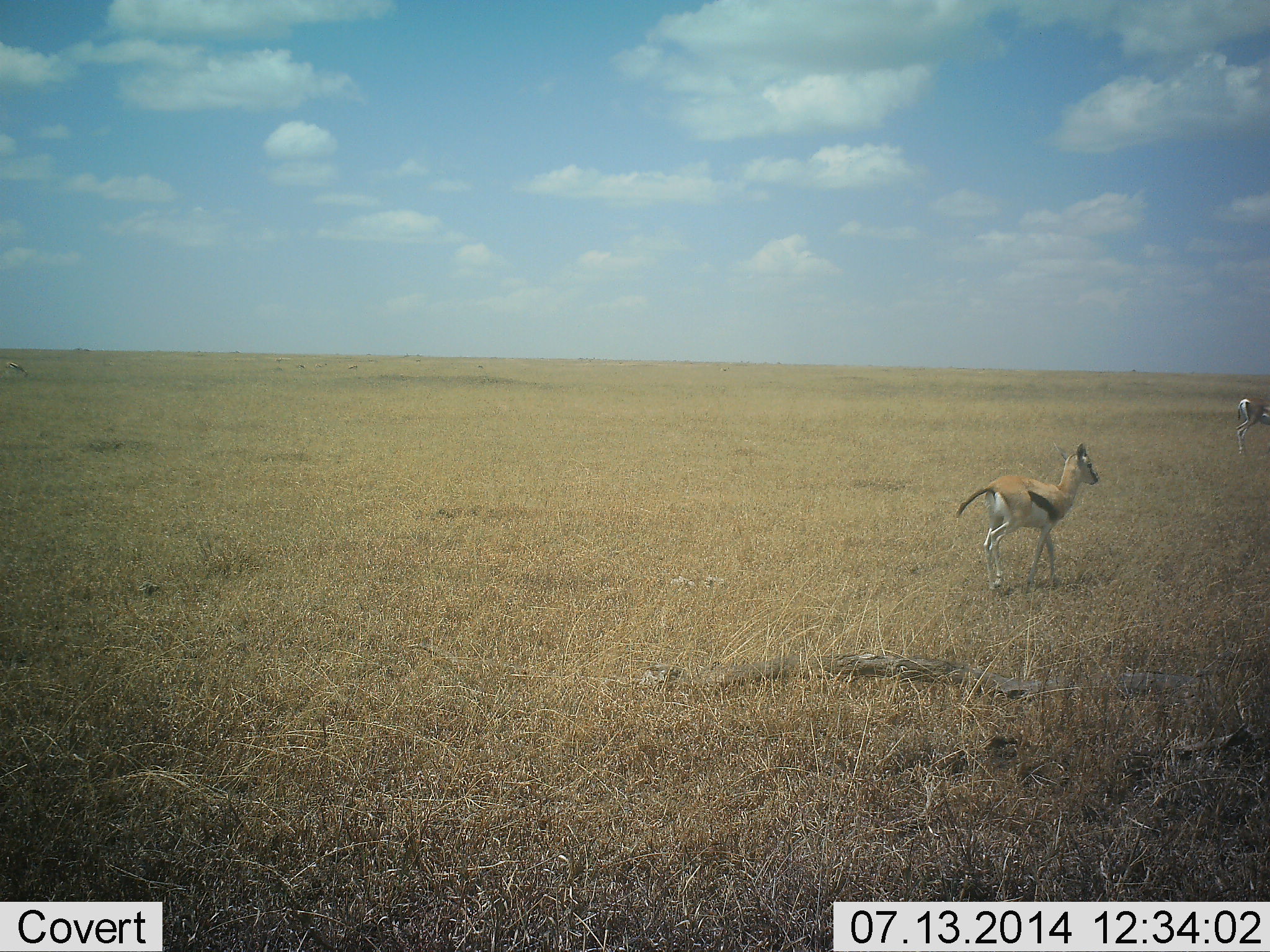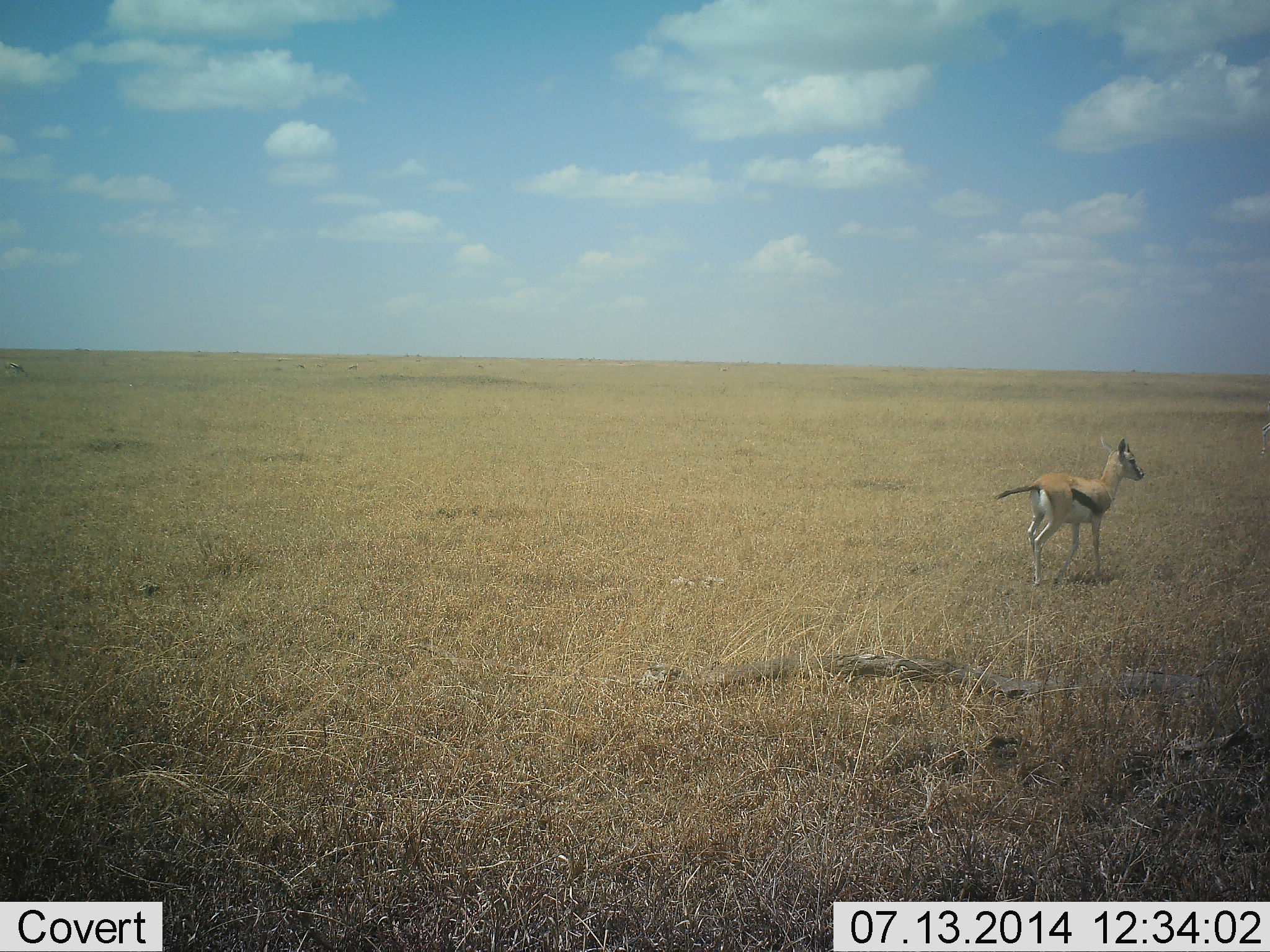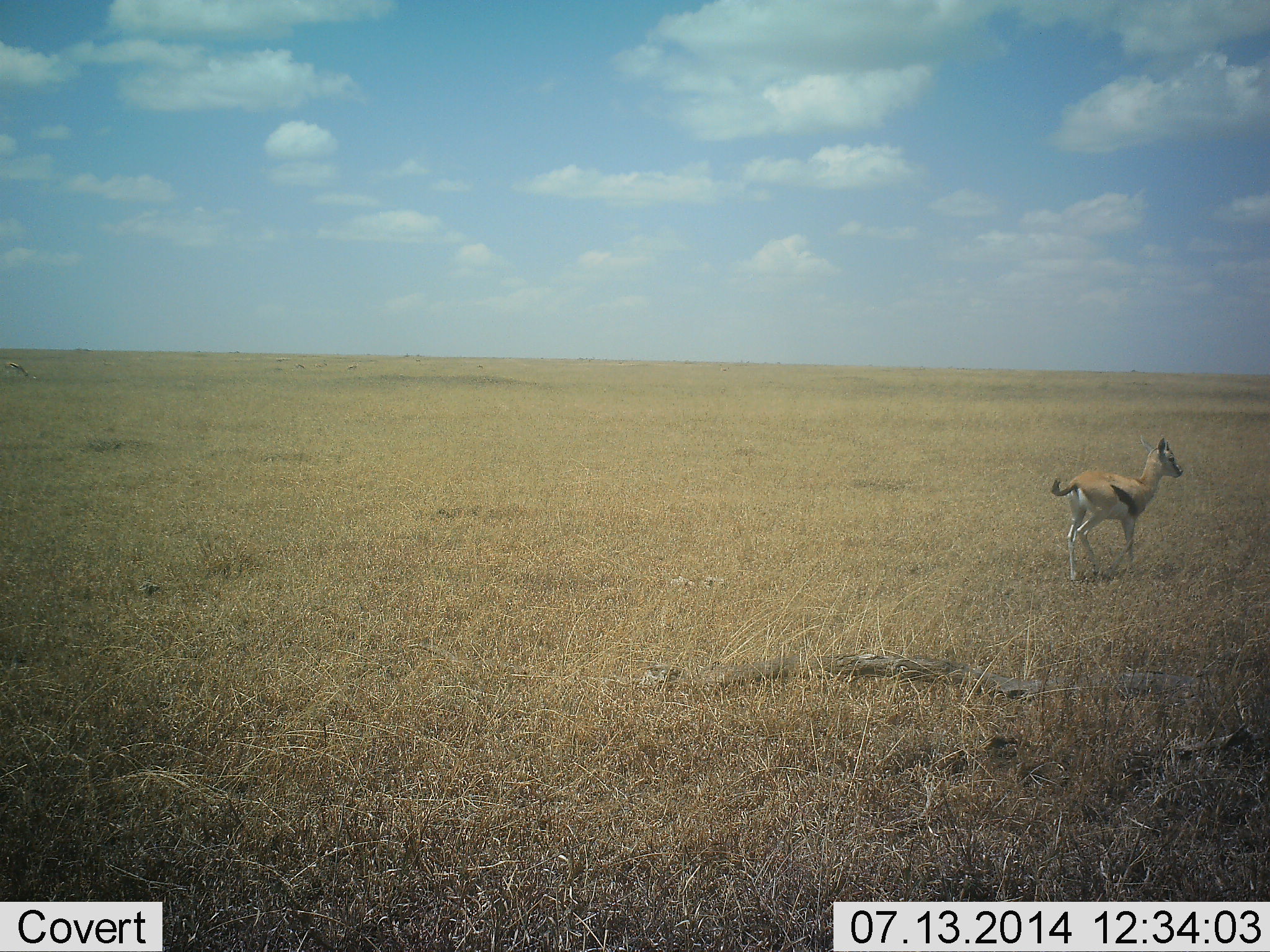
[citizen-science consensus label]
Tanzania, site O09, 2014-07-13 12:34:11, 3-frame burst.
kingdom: Animalia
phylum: Chordata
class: Mammalia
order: Artiodactyla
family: Bovidae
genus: Eudorcas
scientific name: Eudorcas thomsonii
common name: thomson's gazelle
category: gazellethomsons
Gazellethomsons (thomson's gazelle) (Eudorcas thomsonii), count 2. Behavior (volunteer vote fractions): standing 0%, resting 0%, moving 100%, interacting 0%. Young present (vote fraction): 20%. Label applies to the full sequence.